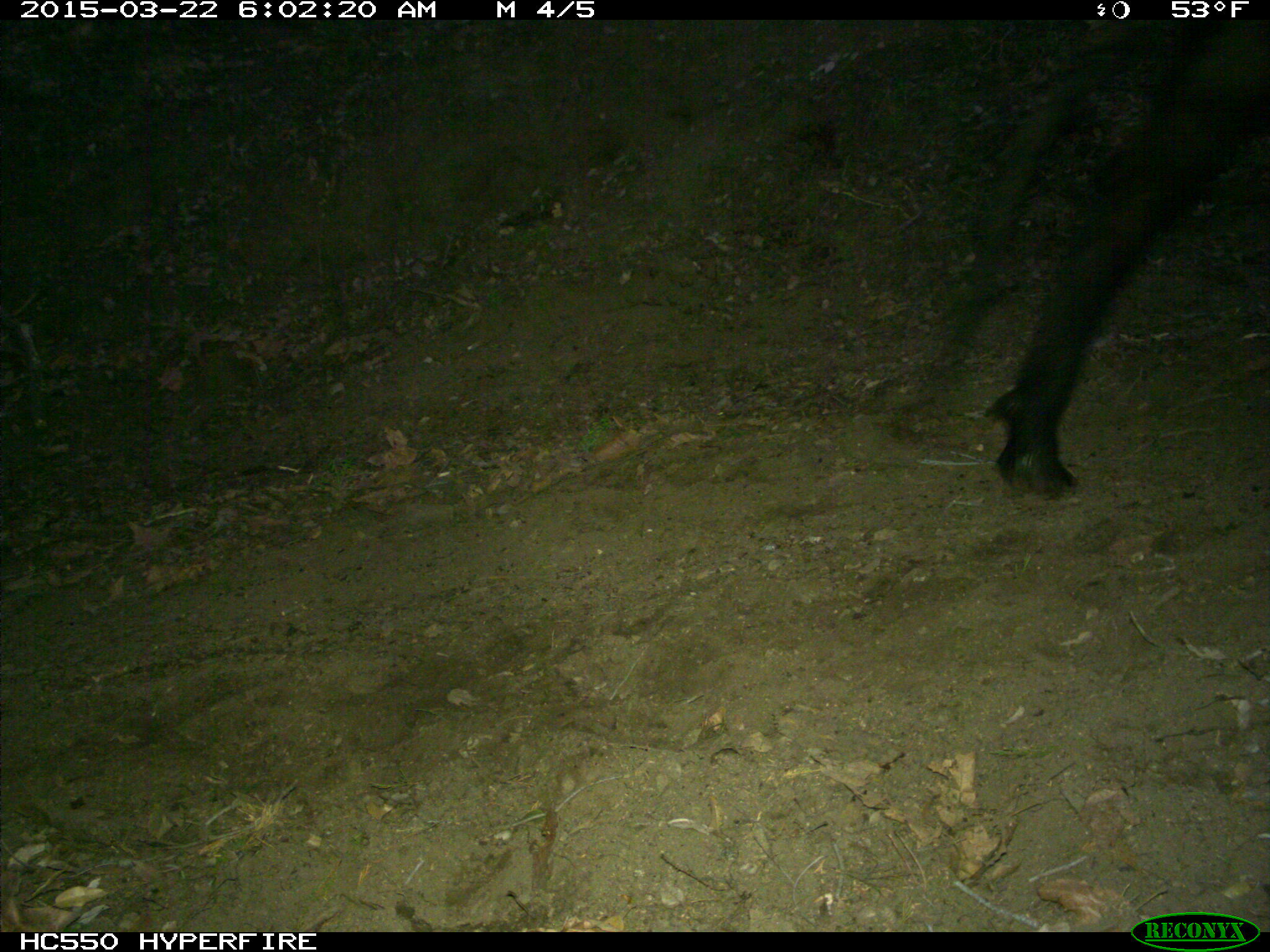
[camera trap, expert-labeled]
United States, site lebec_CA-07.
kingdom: Animalia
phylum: Chordata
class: Mammalia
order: Artiodactyla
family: Bovidae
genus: Bos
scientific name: Bos taurus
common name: domestic cow